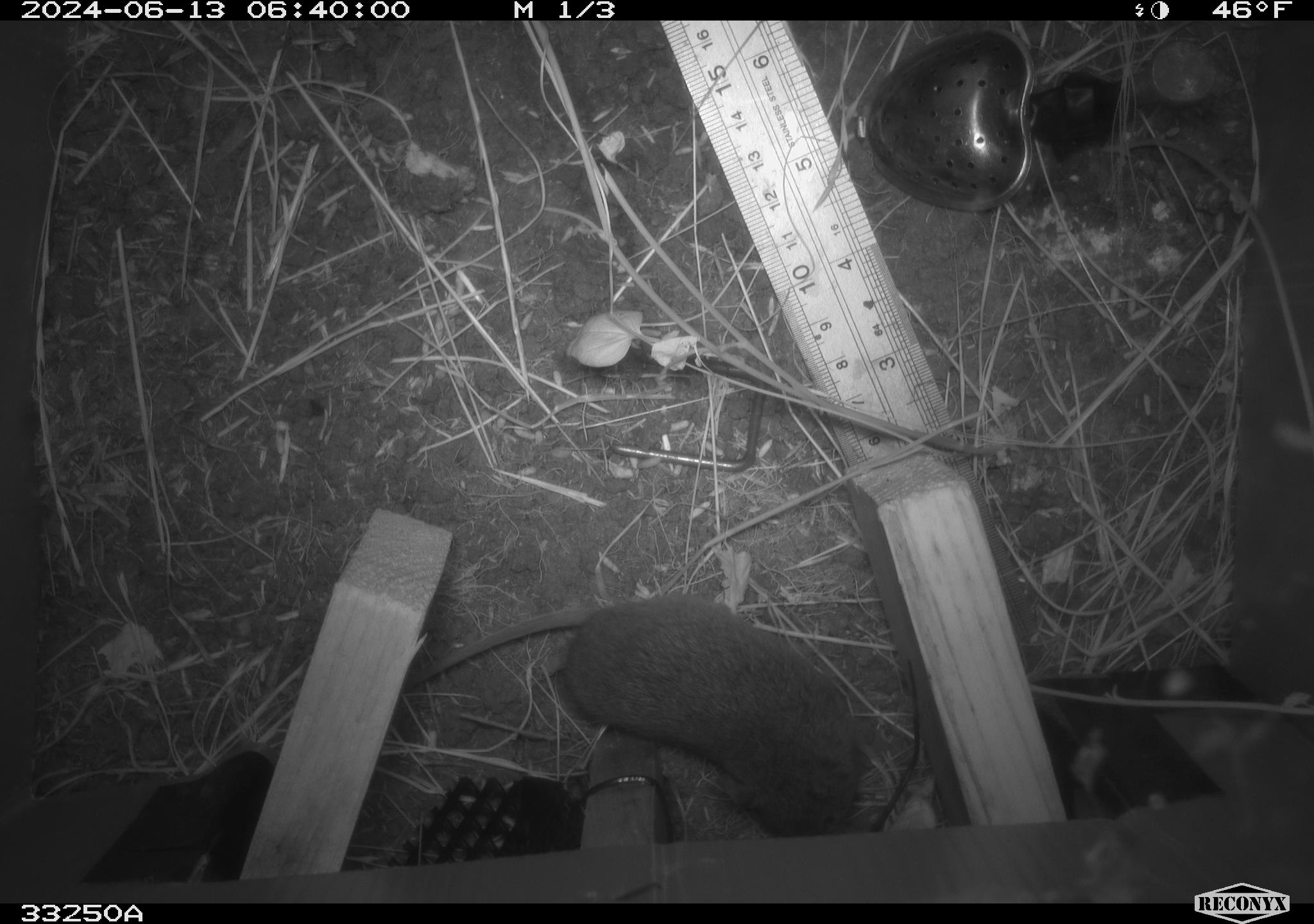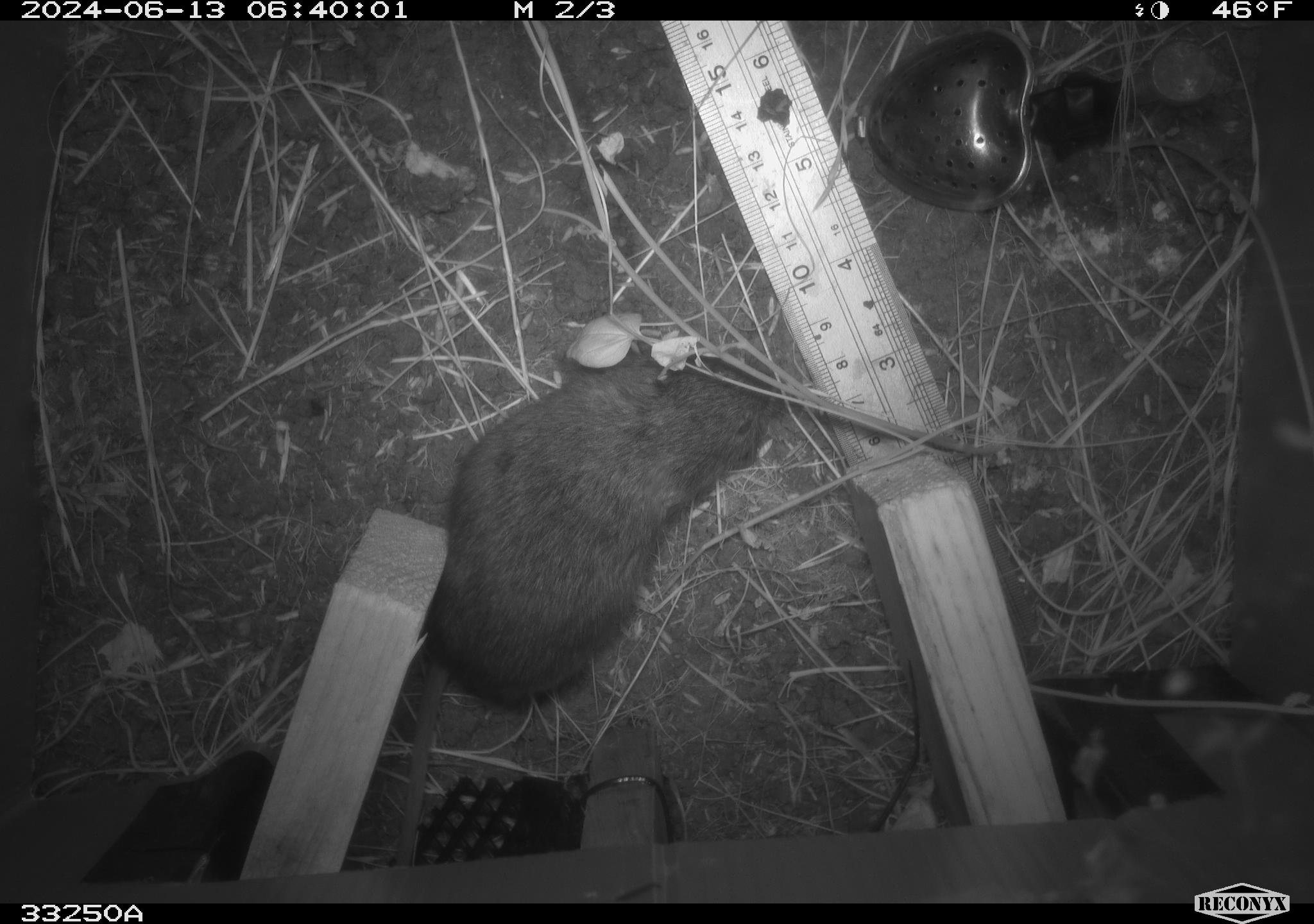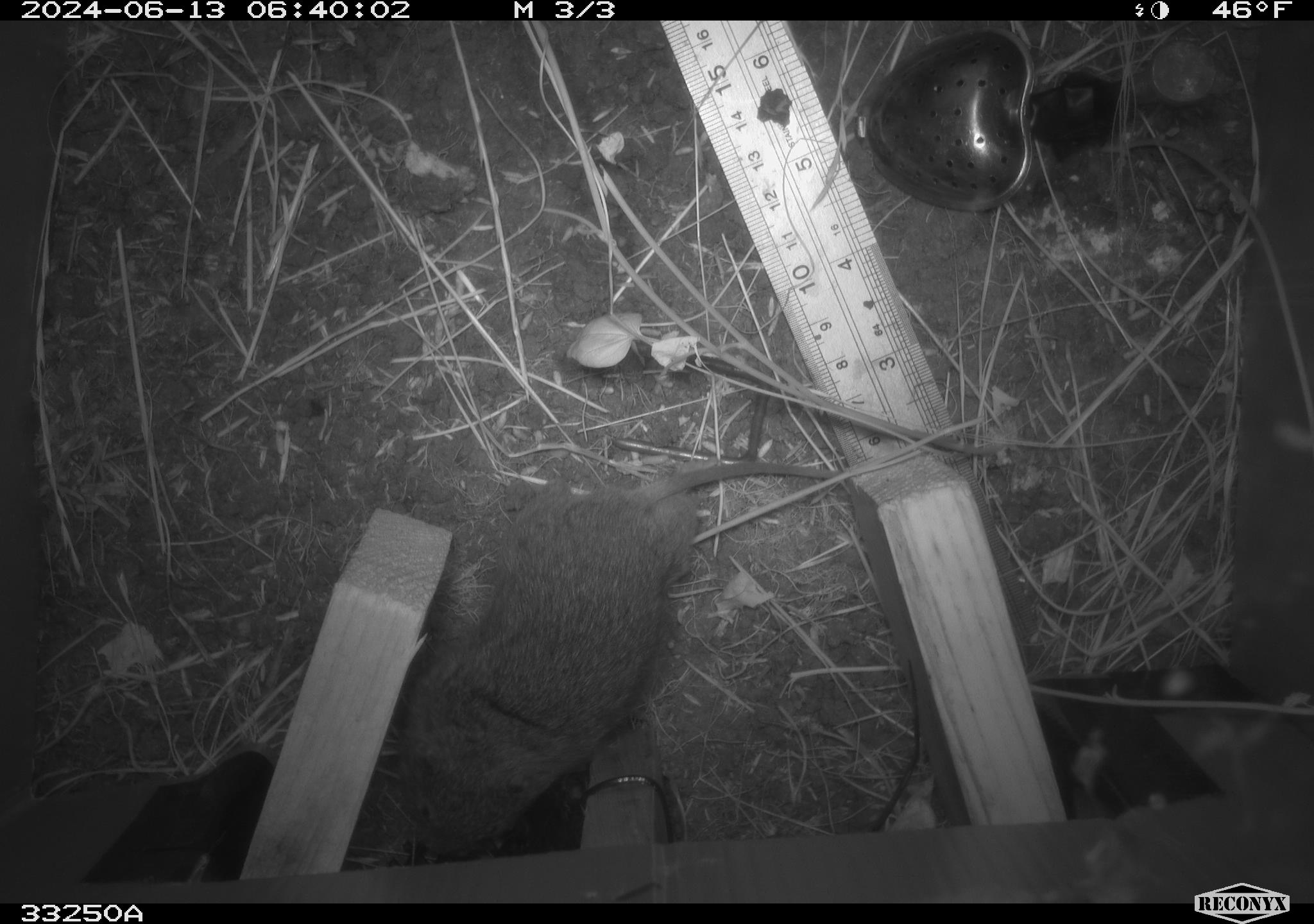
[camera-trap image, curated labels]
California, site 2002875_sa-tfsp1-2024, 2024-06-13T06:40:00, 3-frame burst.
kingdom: Animalia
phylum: Chordata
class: Mammalia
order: Rodentia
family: Cricetidae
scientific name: Arvicolinae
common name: voles, lemmings, and muskrats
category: arvicolinae subfamily